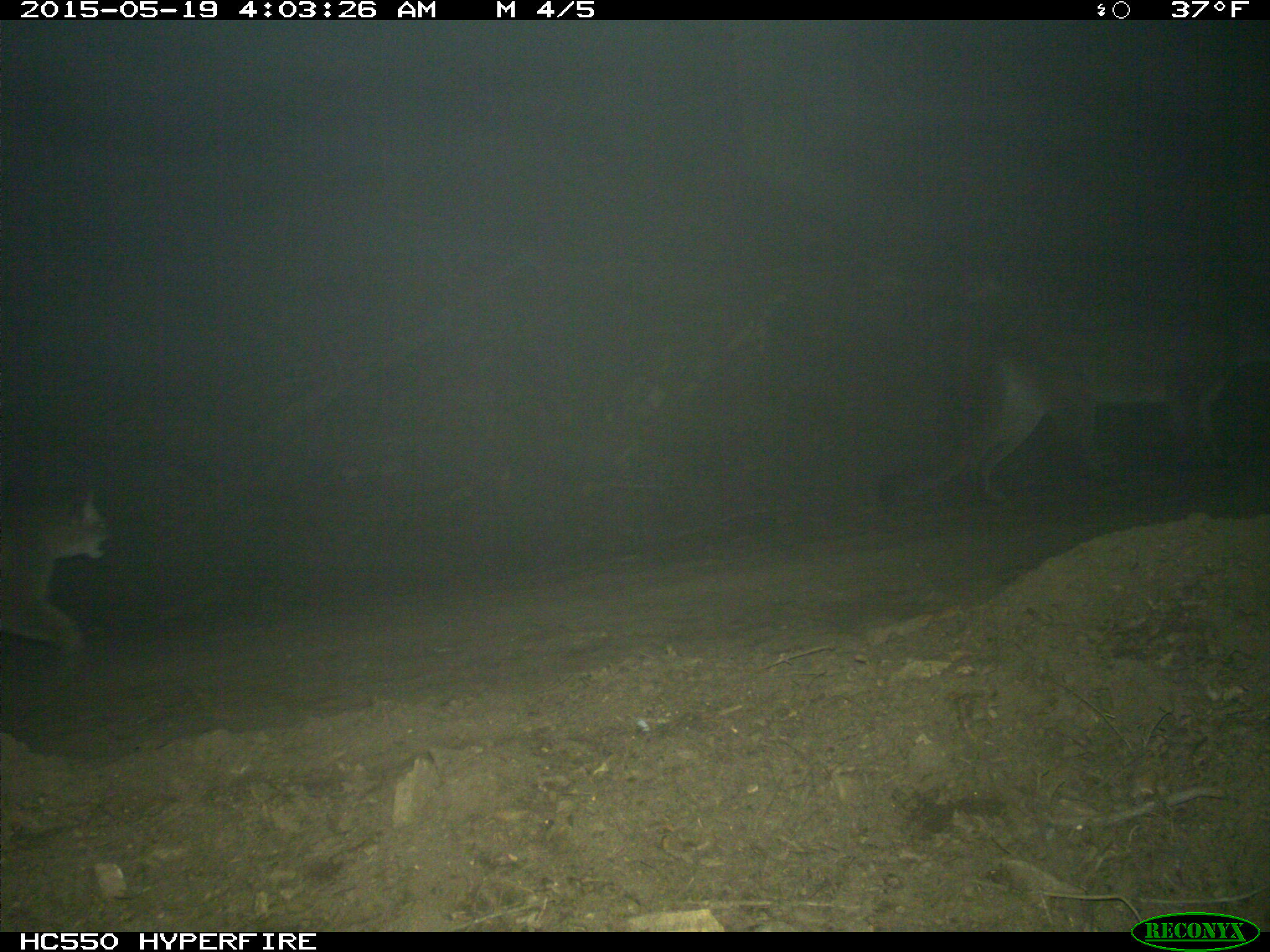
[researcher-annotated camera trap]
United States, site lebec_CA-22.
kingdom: Animalia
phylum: Chordata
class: Mammalia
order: Carnivora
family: Felidae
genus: Puma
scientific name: Puma concolor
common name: mountain lion